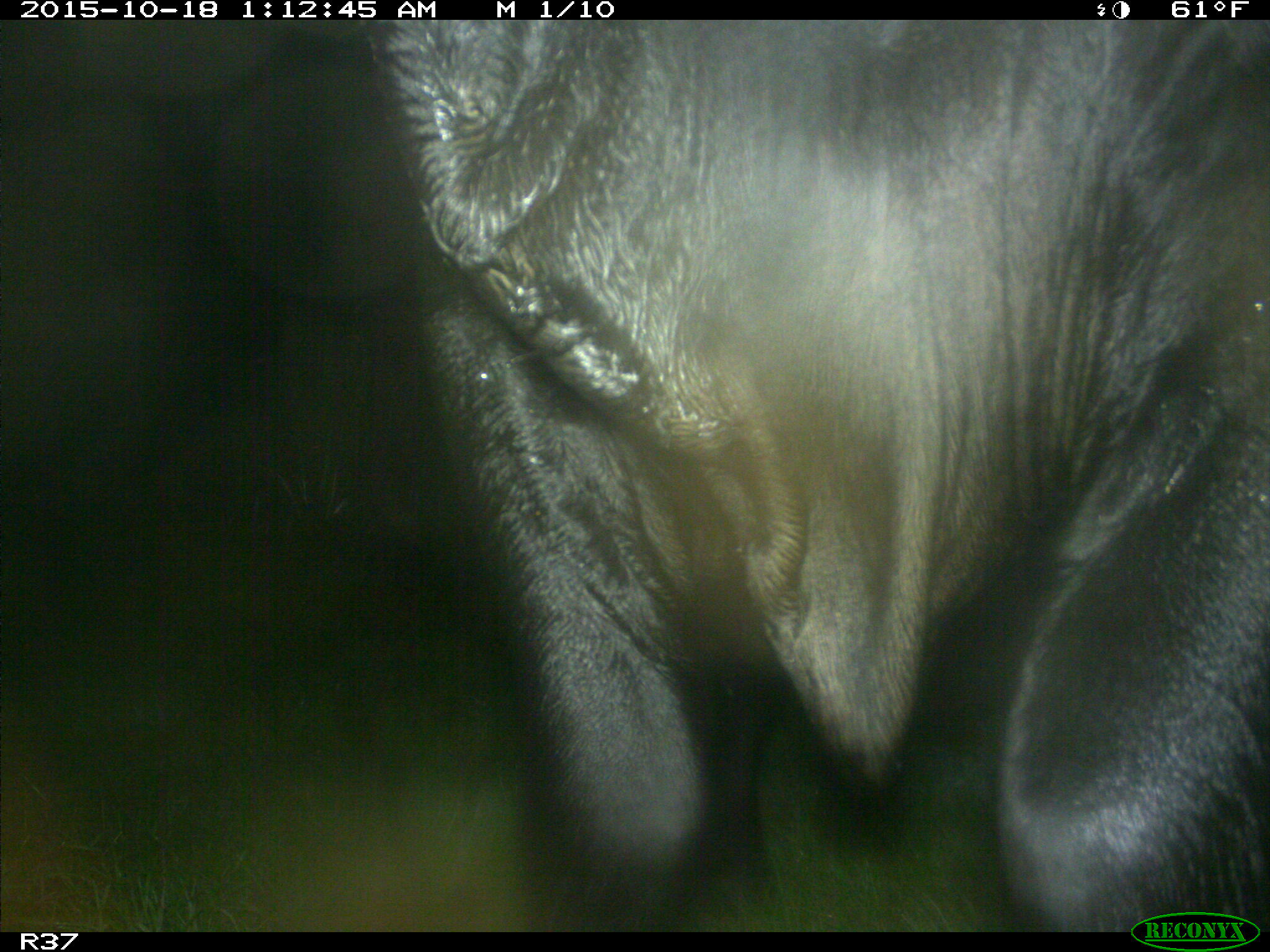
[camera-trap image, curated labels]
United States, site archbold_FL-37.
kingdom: Animalia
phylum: Chordata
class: Mammalia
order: Artiodactyla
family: Bovidae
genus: Bos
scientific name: Bos taurus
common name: domestic cow